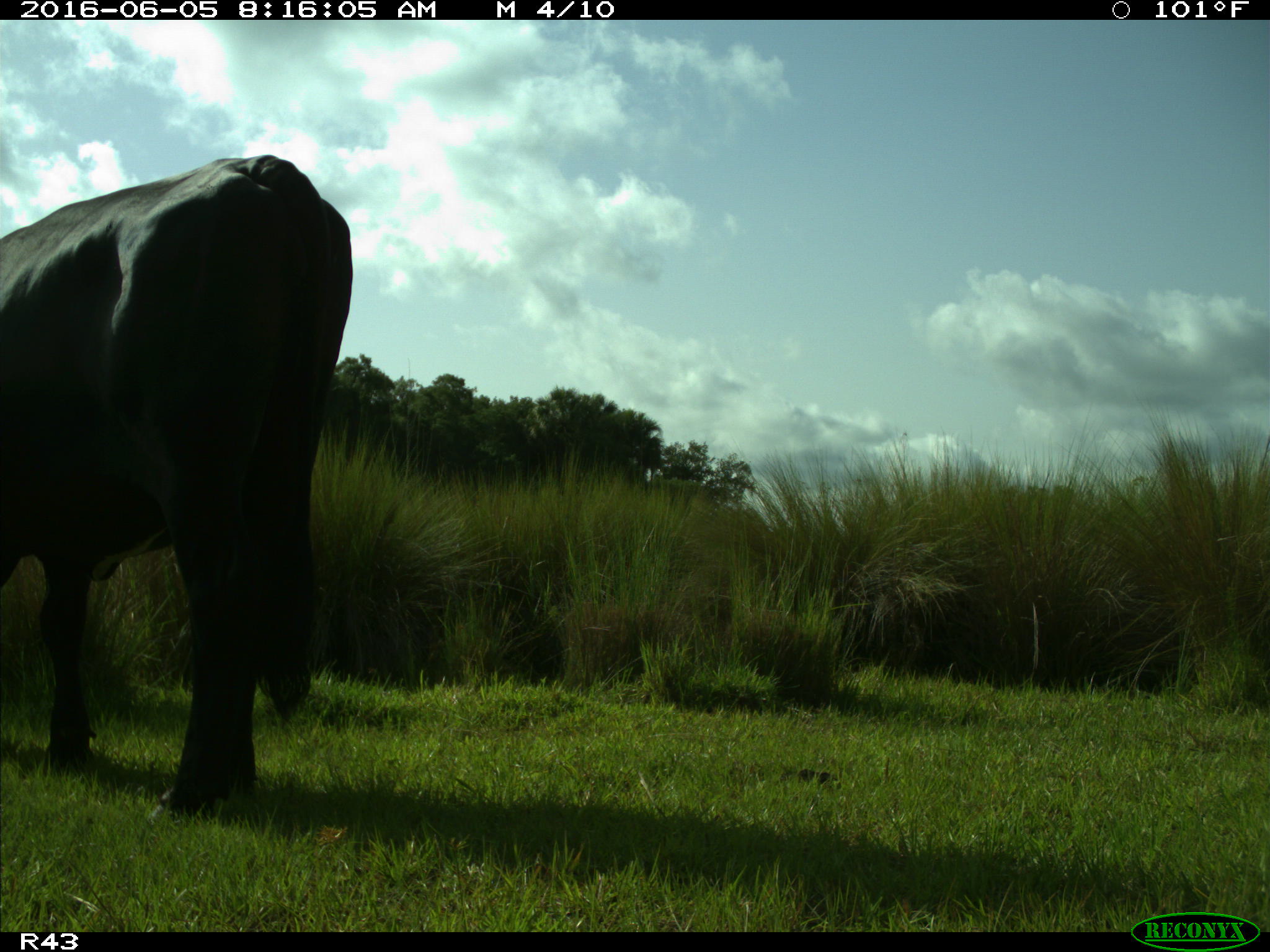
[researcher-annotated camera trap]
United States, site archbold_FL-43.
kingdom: Animalia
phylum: Chordata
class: Mammalia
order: Artiodactyla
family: Bovidae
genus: Bos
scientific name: Bos taurus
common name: domestic cow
Bos taurus (domestic cow).